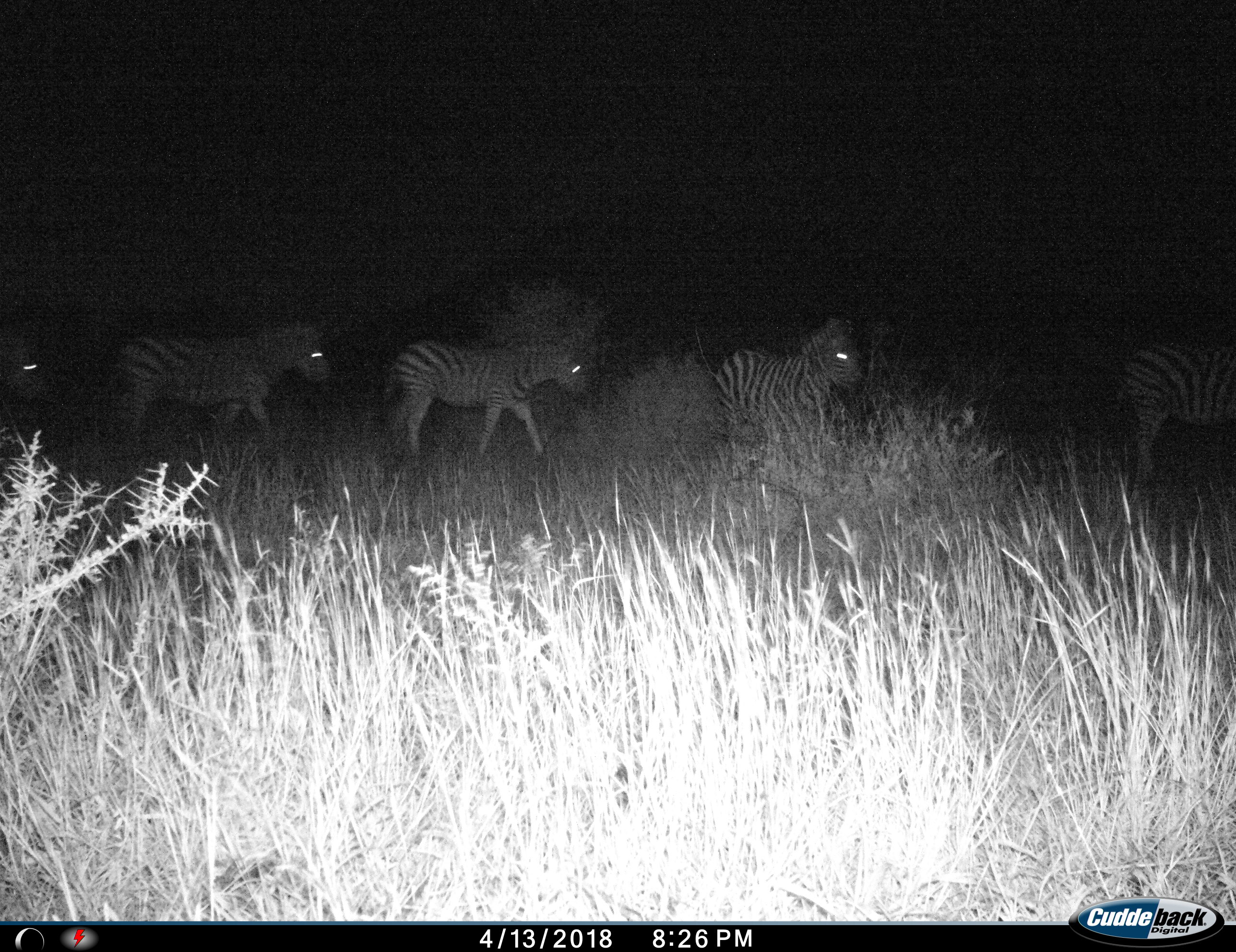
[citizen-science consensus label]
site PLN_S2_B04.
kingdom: Animalia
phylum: Chordata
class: Mammalia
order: Perissodactyla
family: Equidae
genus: Equus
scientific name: Equus quagga burchellii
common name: burchell's zebra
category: zebraburchells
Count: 5.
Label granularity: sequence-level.